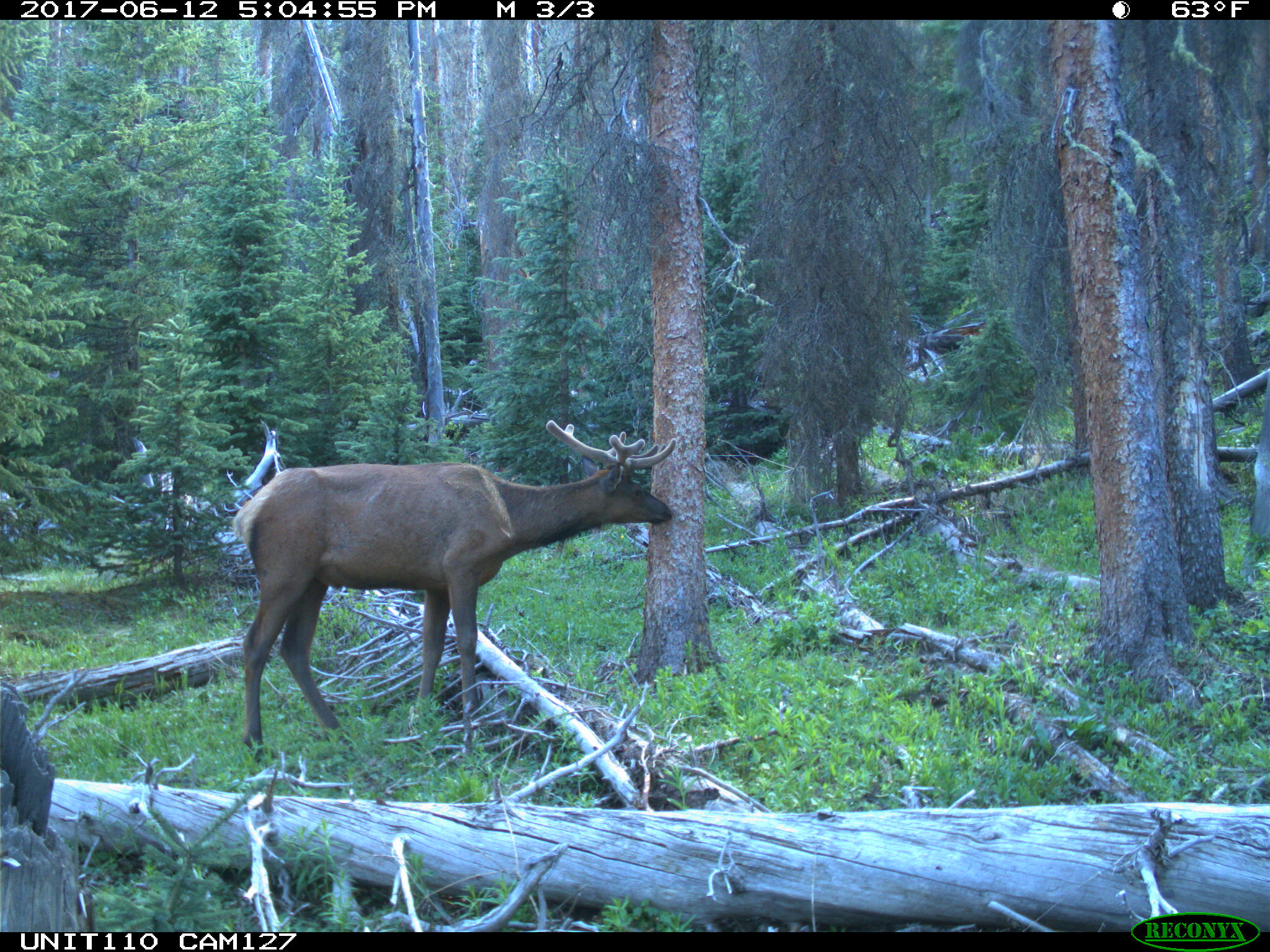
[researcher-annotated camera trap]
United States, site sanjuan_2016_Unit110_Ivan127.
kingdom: Animalia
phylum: Chordata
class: Mammalia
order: Artiodactyla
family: Cervidae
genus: Cervus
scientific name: Cervus elaphus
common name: red deer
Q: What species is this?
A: Cervus elaphus (red deer).